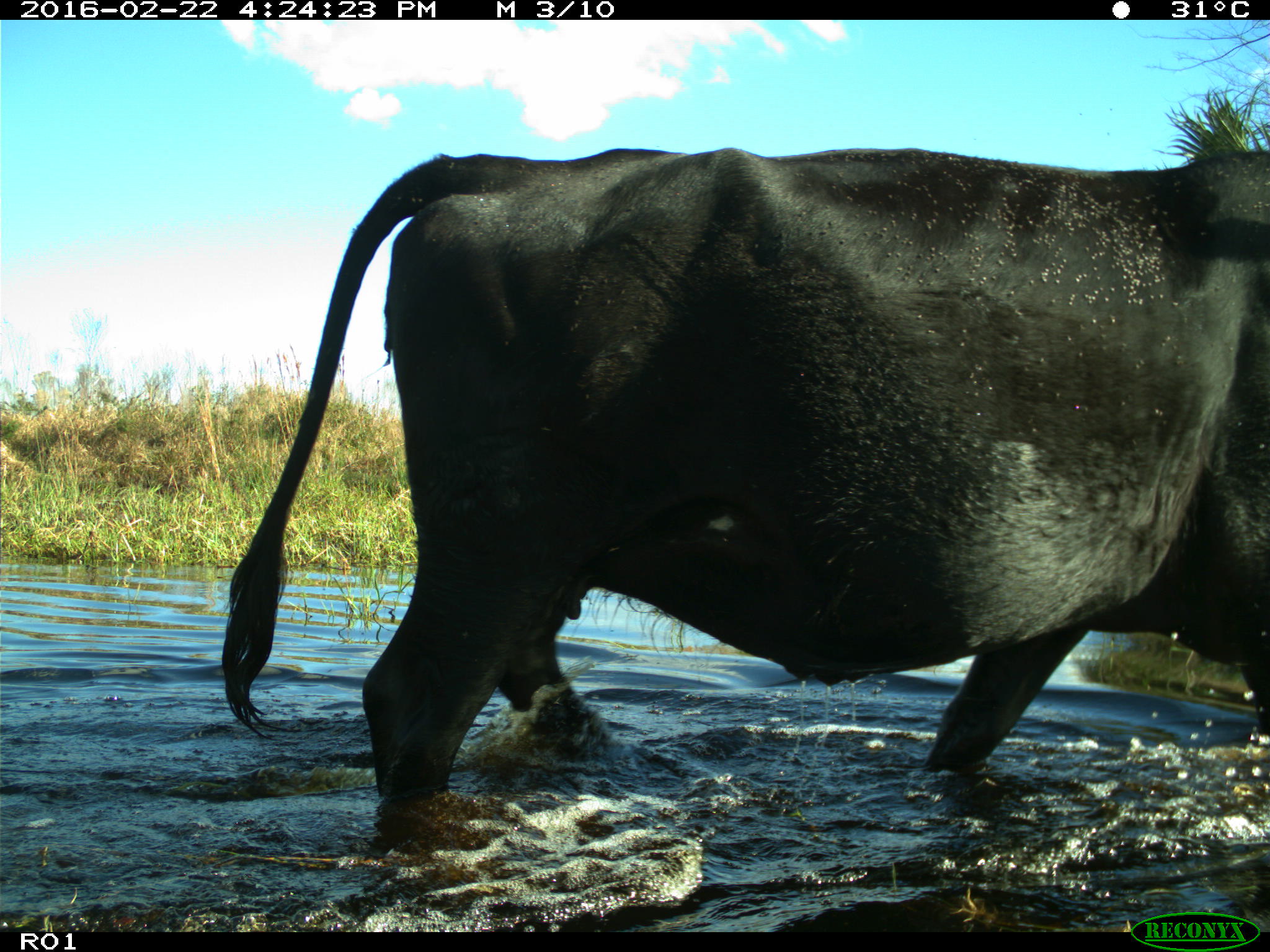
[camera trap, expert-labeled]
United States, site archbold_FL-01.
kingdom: Animalia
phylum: Chordata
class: Mammalia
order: Artiodactyla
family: Bovidae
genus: Bos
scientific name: Bos taurus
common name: domestic cow